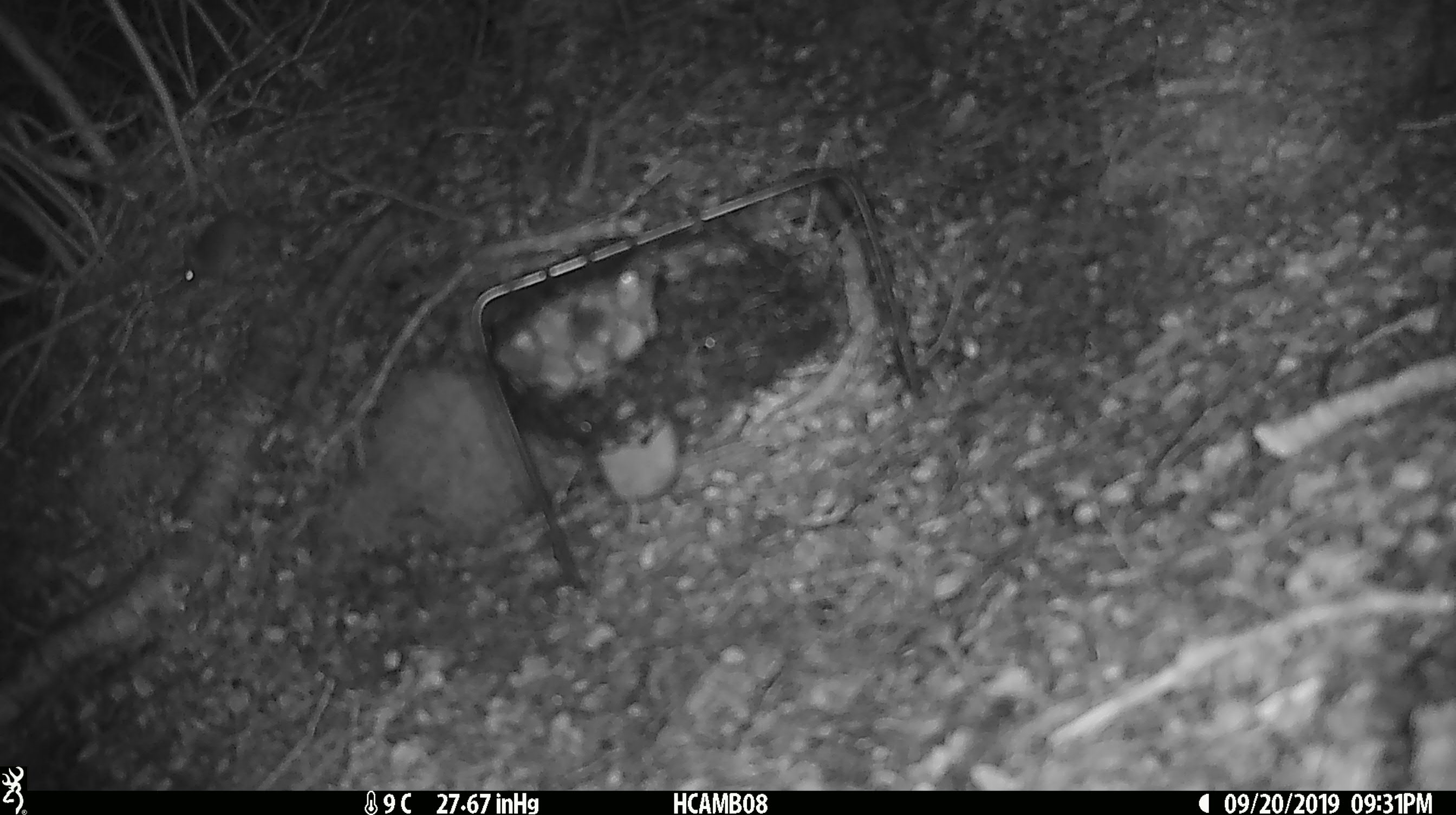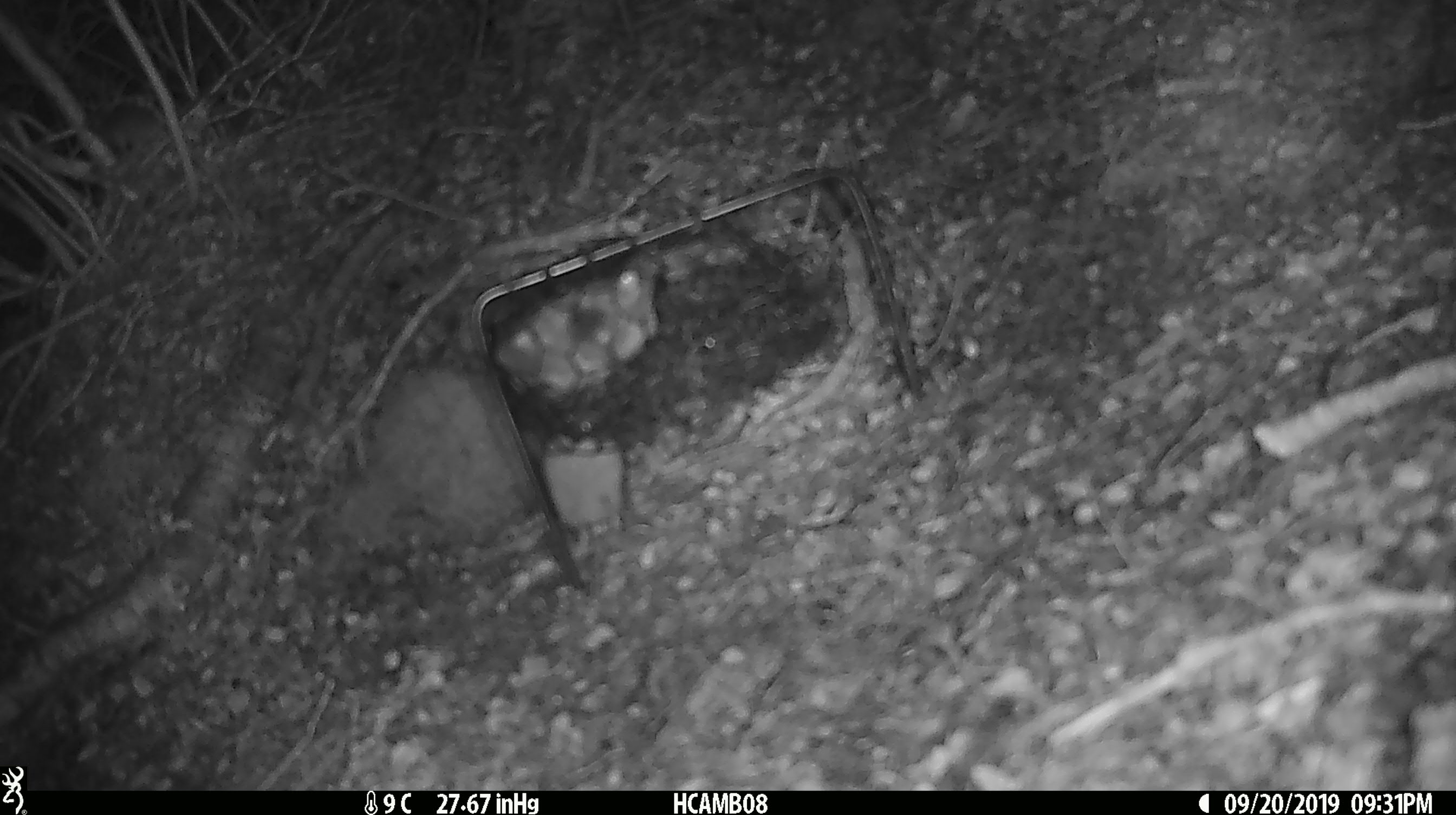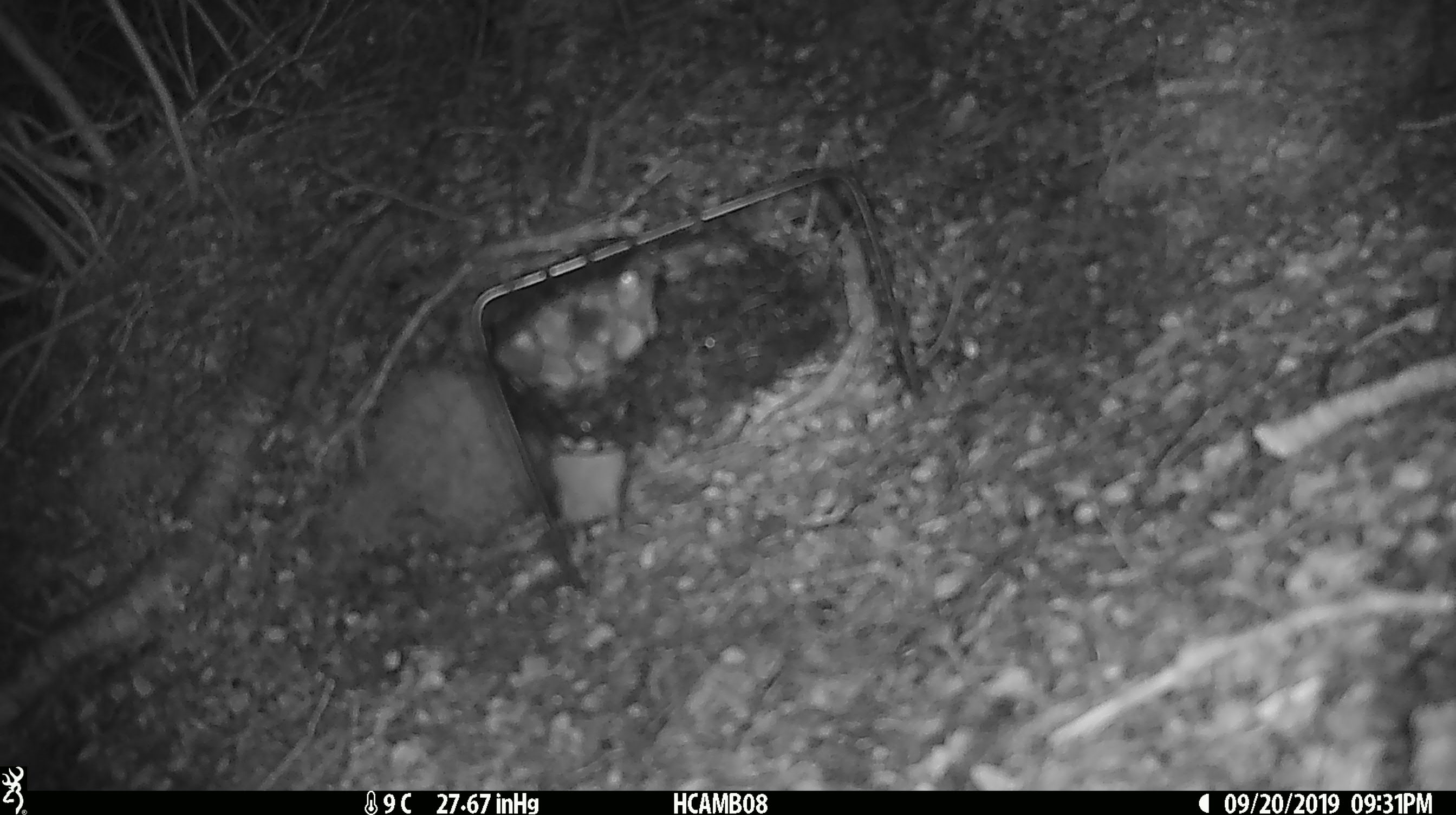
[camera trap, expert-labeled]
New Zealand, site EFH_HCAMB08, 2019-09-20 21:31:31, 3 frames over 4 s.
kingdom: Animalia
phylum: Chordata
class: Mammalia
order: Rodentia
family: Muridae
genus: Mus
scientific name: Mus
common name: mouse